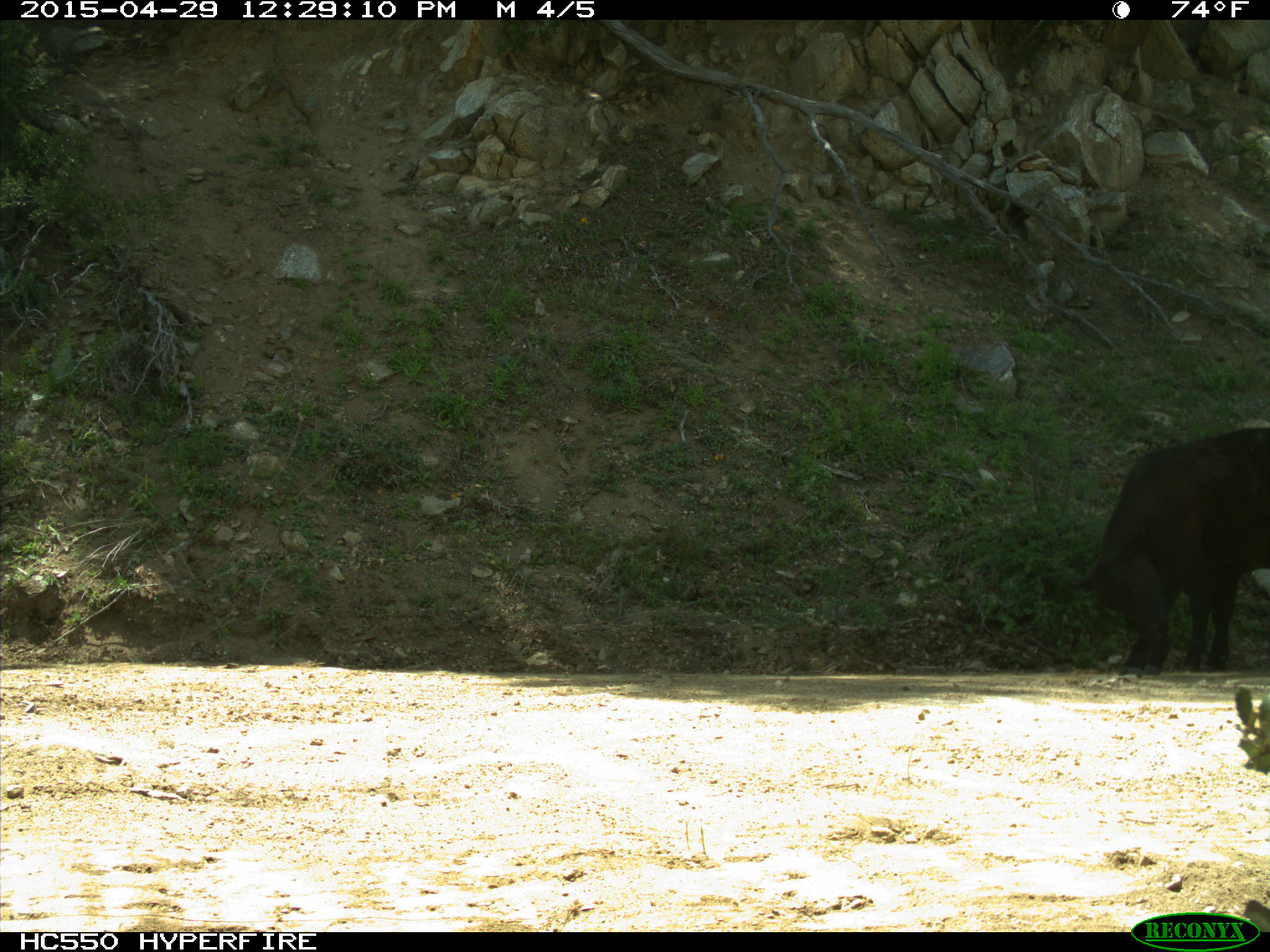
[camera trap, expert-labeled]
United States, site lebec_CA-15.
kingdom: Animalia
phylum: Chordata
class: Mammalia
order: Artiodactyla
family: Bovidae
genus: Bos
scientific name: Bos taurus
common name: domestic cow